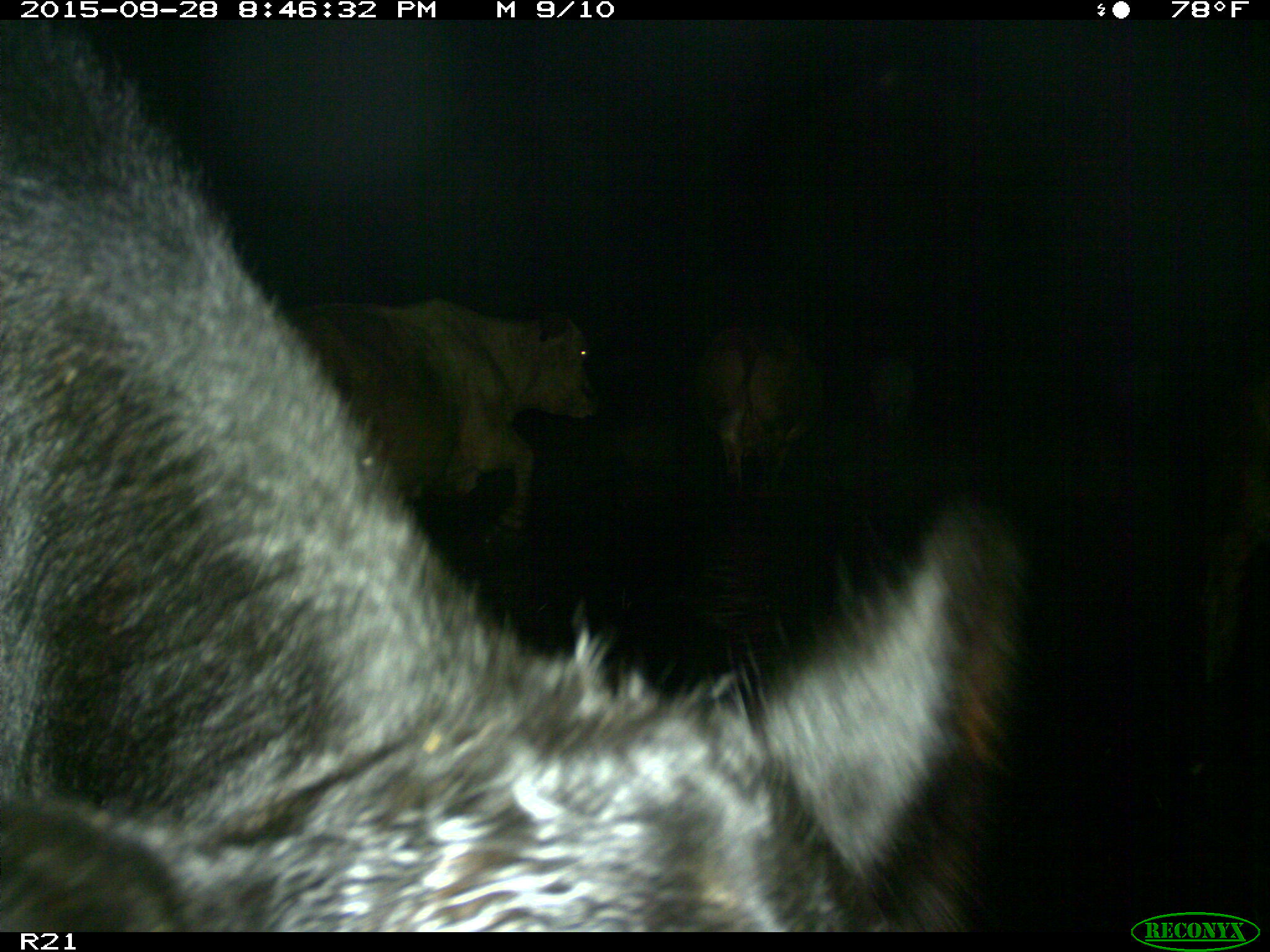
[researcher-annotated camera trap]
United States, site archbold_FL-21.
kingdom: Animalia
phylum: Chordata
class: Mammalia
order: Artiodactyla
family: Bovidae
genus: Bos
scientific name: Bos taurus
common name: domestic cow